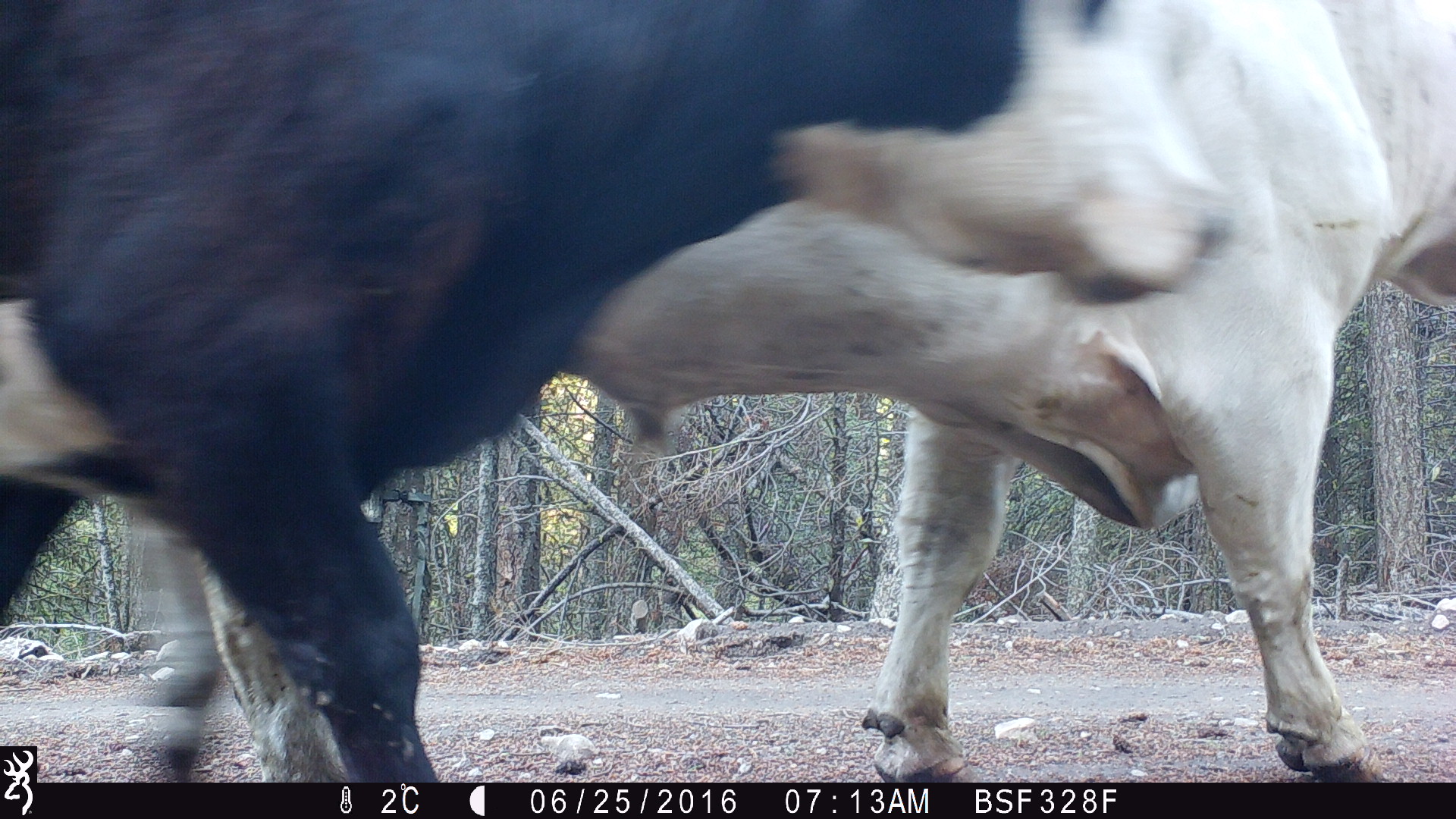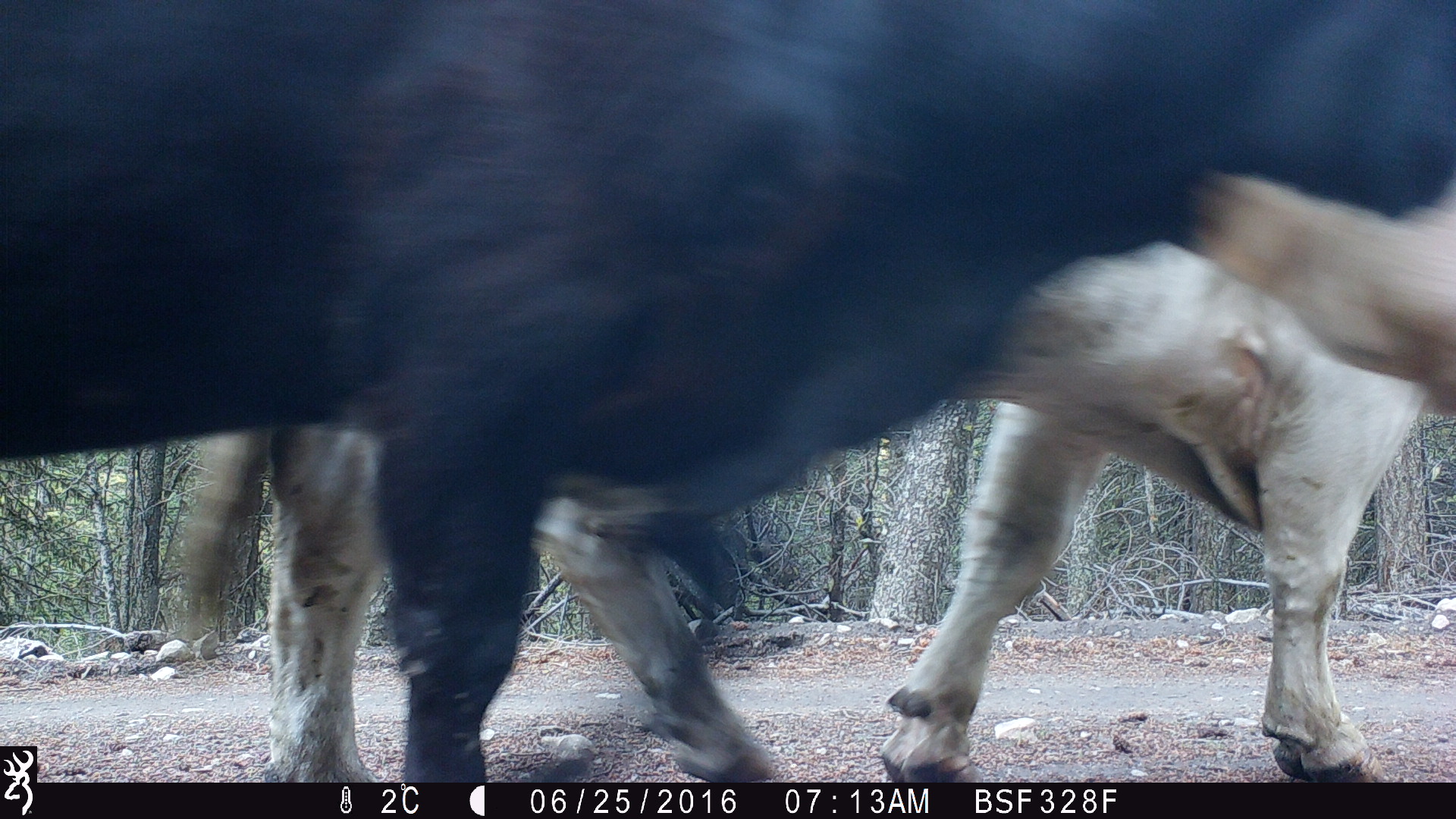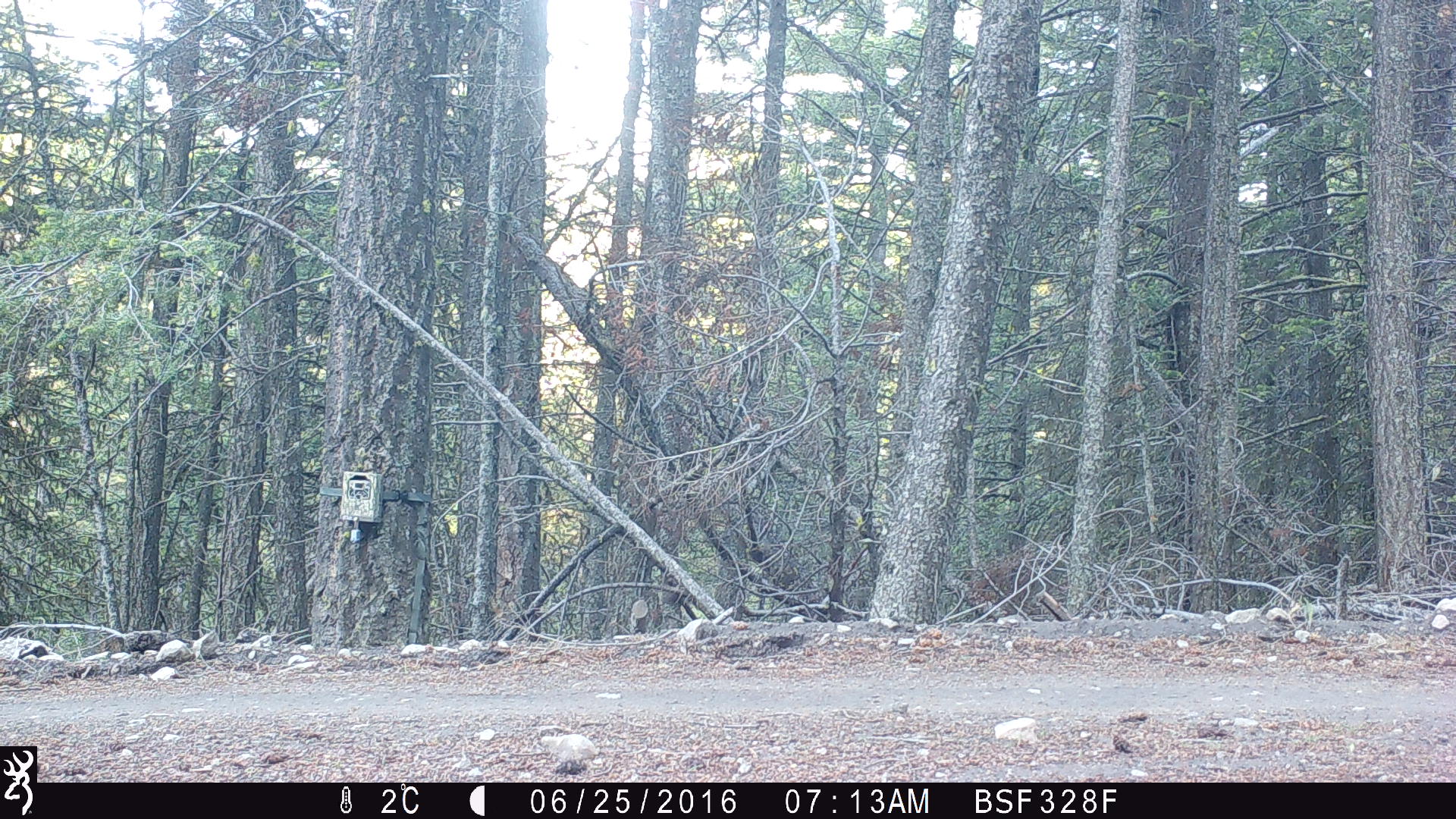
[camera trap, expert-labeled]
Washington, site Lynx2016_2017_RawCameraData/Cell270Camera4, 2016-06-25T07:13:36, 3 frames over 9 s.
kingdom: Animalia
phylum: Chordata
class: Mammalia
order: Artiodactyla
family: Bovidae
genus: Bos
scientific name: Bos taurus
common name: domestic cattle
Domestic cattle (Bos taurus). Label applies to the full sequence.